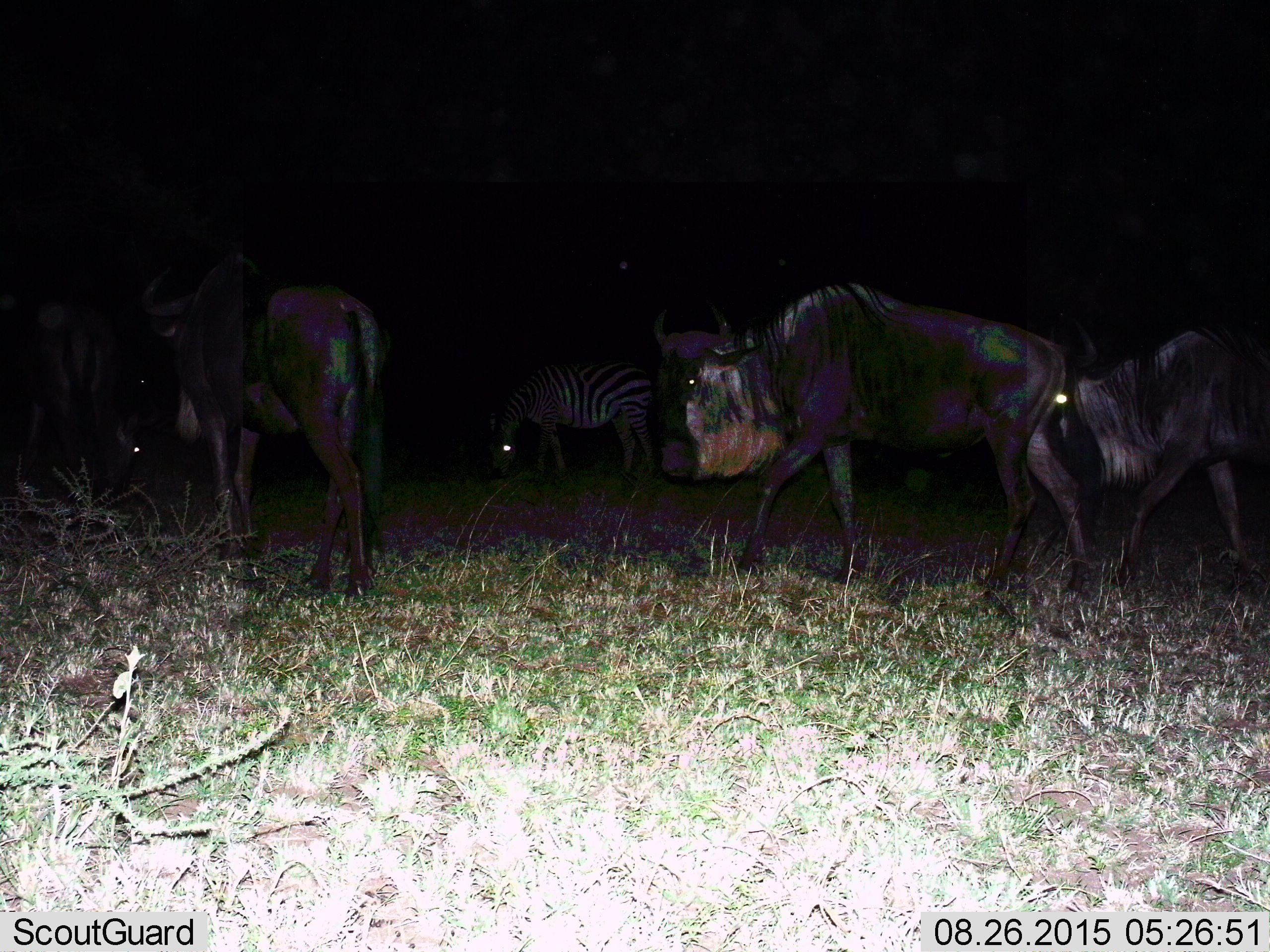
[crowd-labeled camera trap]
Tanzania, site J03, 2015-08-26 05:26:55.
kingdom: Animalia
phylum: Chordata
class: Mammalia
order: Artiodactyla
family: Bovidae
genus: Connochaetes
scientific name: Connochaetes taurinus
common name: blue wildebeest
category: wildebeest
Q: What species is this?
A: Wildebeest (blue wildebeest) (Connochaetes taurinus).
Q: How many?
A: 4.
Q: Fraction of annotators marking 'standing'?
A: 56%.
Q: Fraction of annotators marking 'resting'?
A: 0%.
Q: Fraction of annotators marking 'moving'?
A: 67%.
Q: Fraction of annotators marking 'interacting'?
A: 0%.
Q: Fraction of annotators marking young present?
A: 0%.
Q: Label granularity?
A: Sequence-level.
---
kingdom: Animalia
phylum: Chordata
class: Mammalia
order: Perissodactyla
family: Equidae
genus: Equus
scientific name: Equus quagga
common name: plains zebra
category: zebra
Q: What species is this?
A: Zebra (plains zebra) (Equus quagga).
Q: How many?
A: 1.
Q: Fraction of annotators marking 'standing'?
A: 33%.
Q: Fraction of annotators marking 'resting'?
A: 0%.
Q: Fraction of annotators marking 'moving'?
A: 11%.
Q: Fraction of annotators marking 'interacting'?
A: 0%.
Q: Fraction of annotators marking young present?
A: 0%.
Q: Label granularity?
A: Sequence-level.